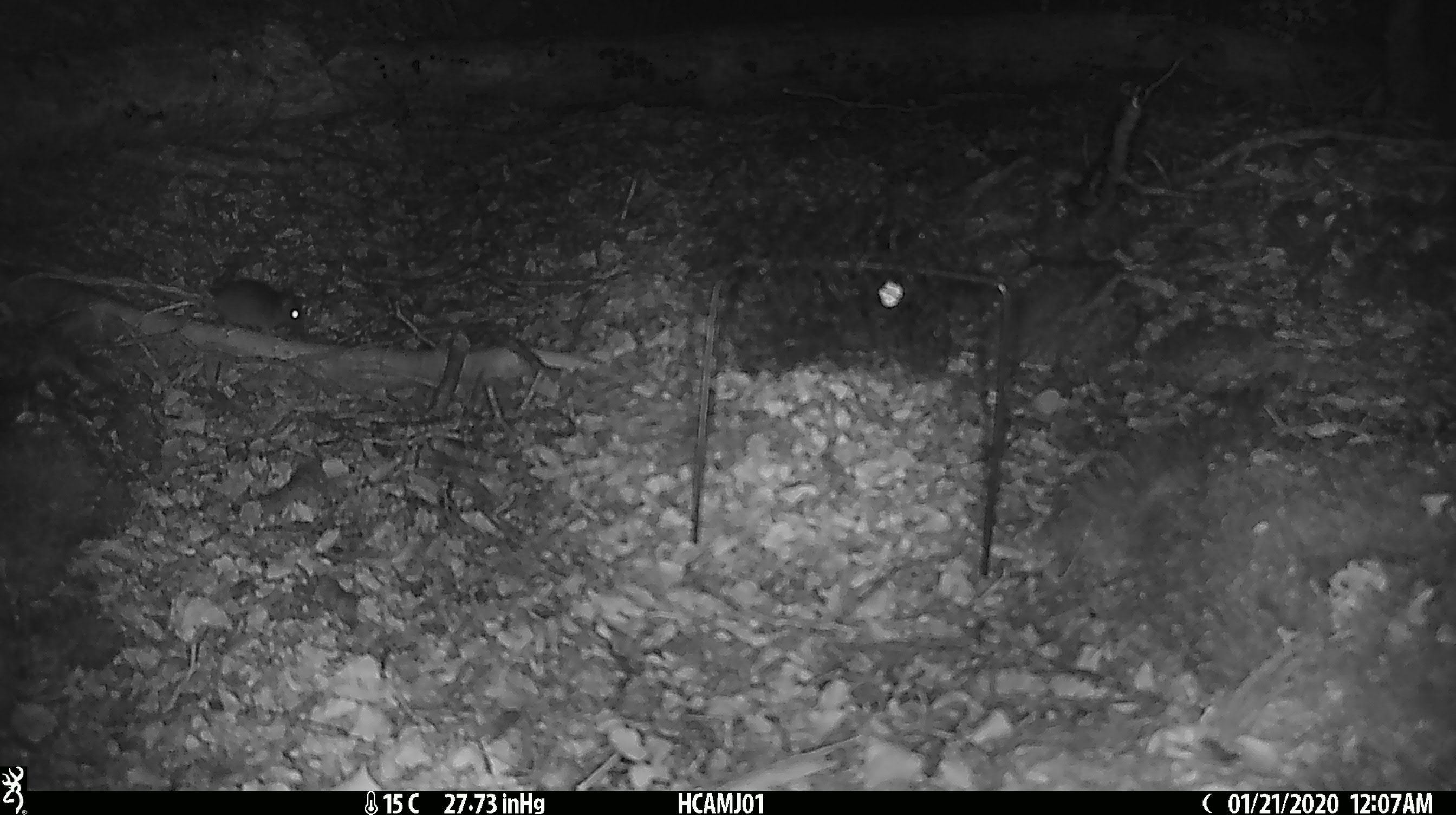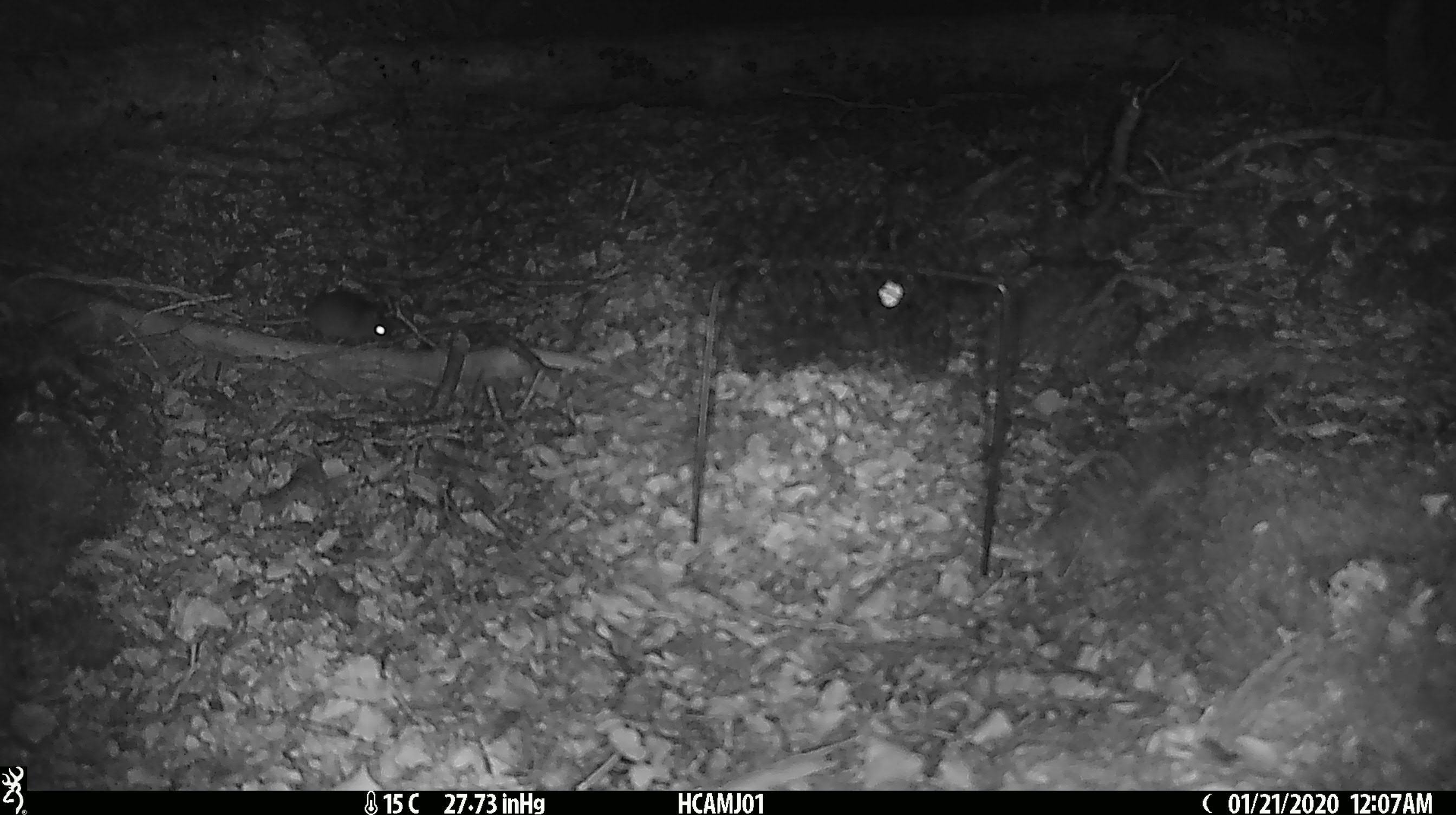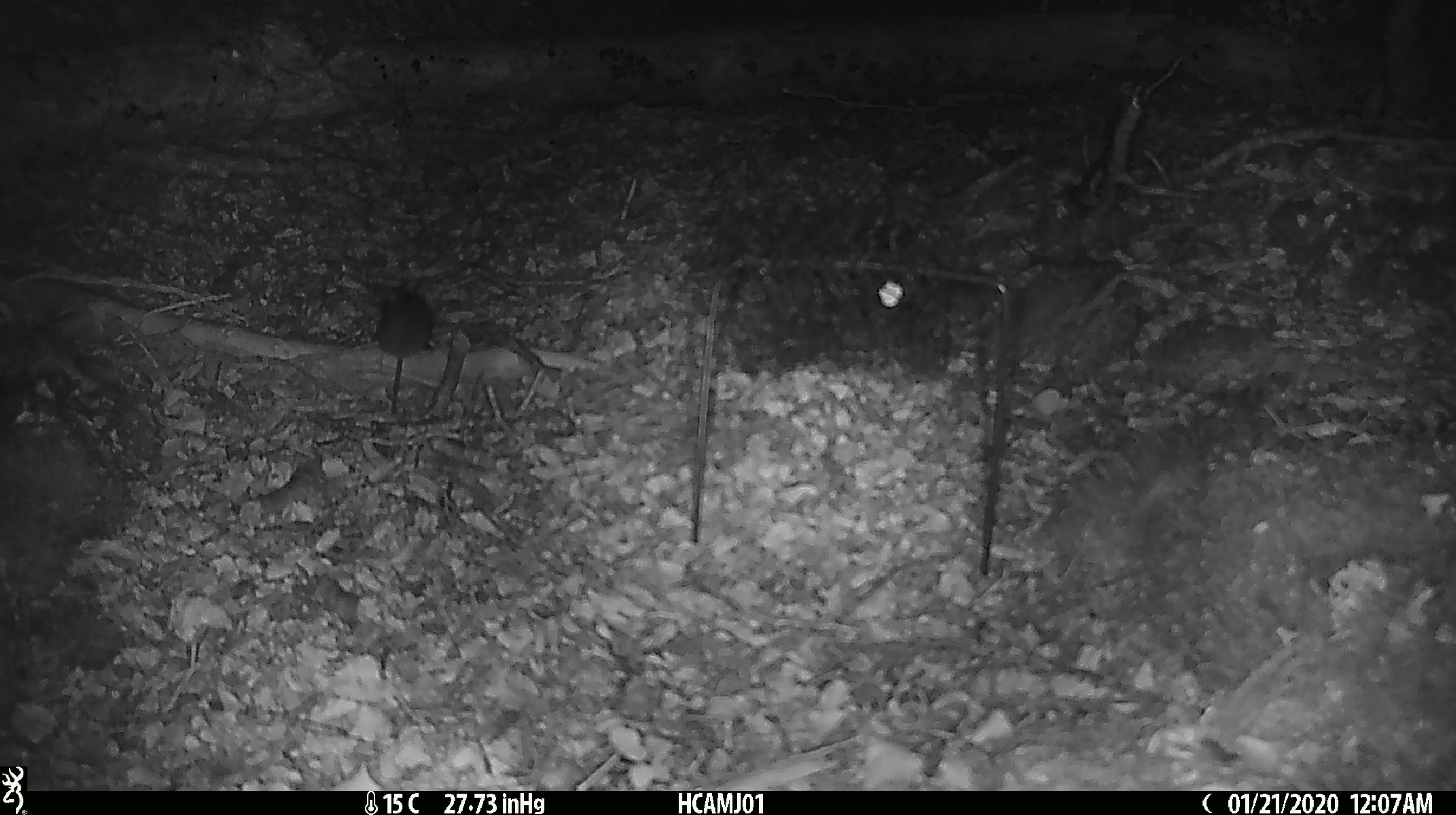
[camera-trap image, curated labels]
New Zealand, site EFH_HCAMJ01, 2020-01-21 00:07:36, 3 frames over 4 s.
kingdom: Animalia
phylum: Chordata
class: Mammalia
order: Rodentia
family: Muridae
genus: Mus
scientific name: Mus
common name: mouse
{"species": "mouse (Mus)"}